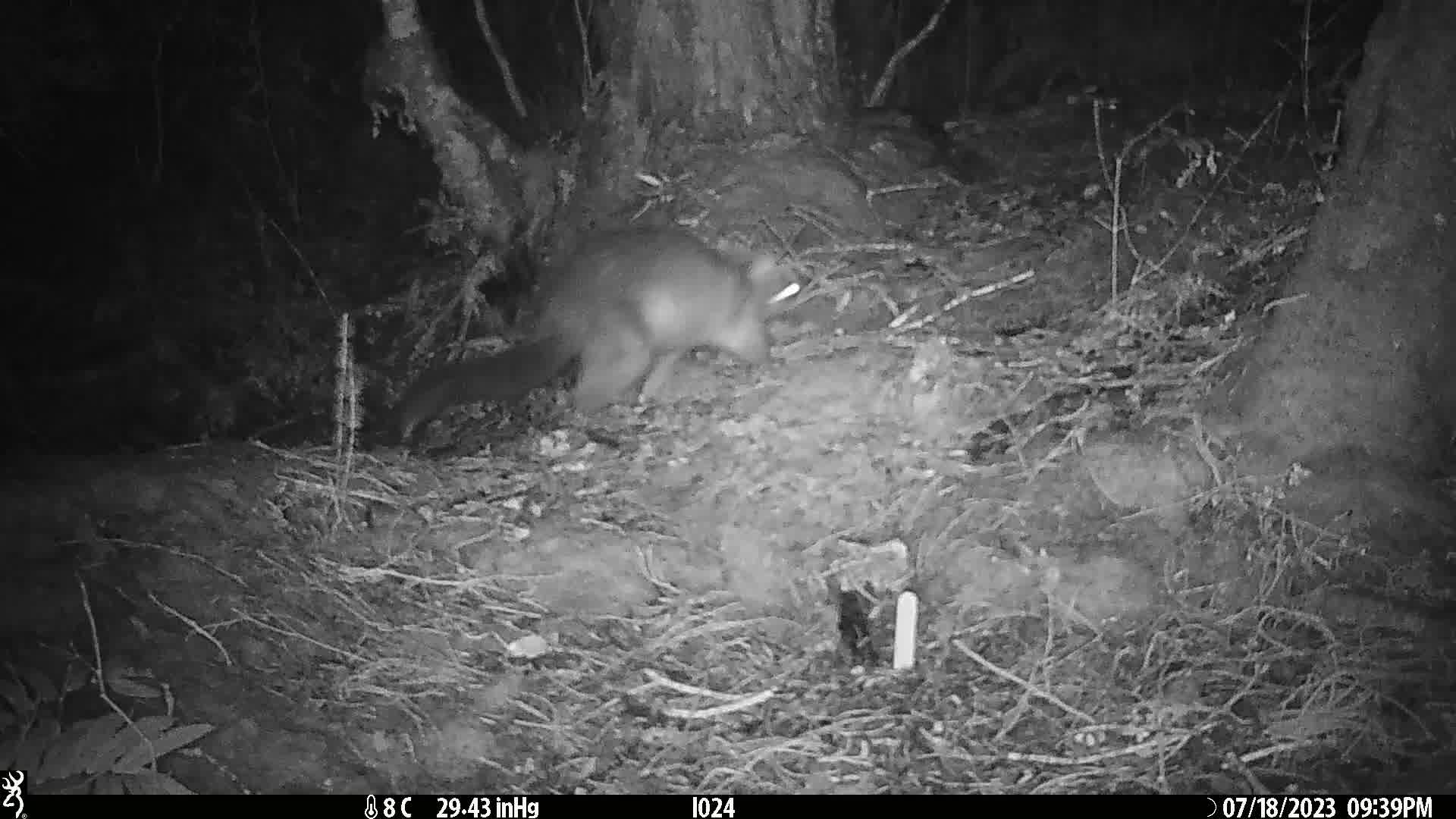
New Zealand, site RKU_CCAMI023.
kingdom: Animalia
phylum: Chordata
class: Mammalia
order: Diprotodontia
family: Phalangeridae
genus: Trichosurus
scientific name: Trichosurus vulpecula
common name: common brushtail possum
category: possum